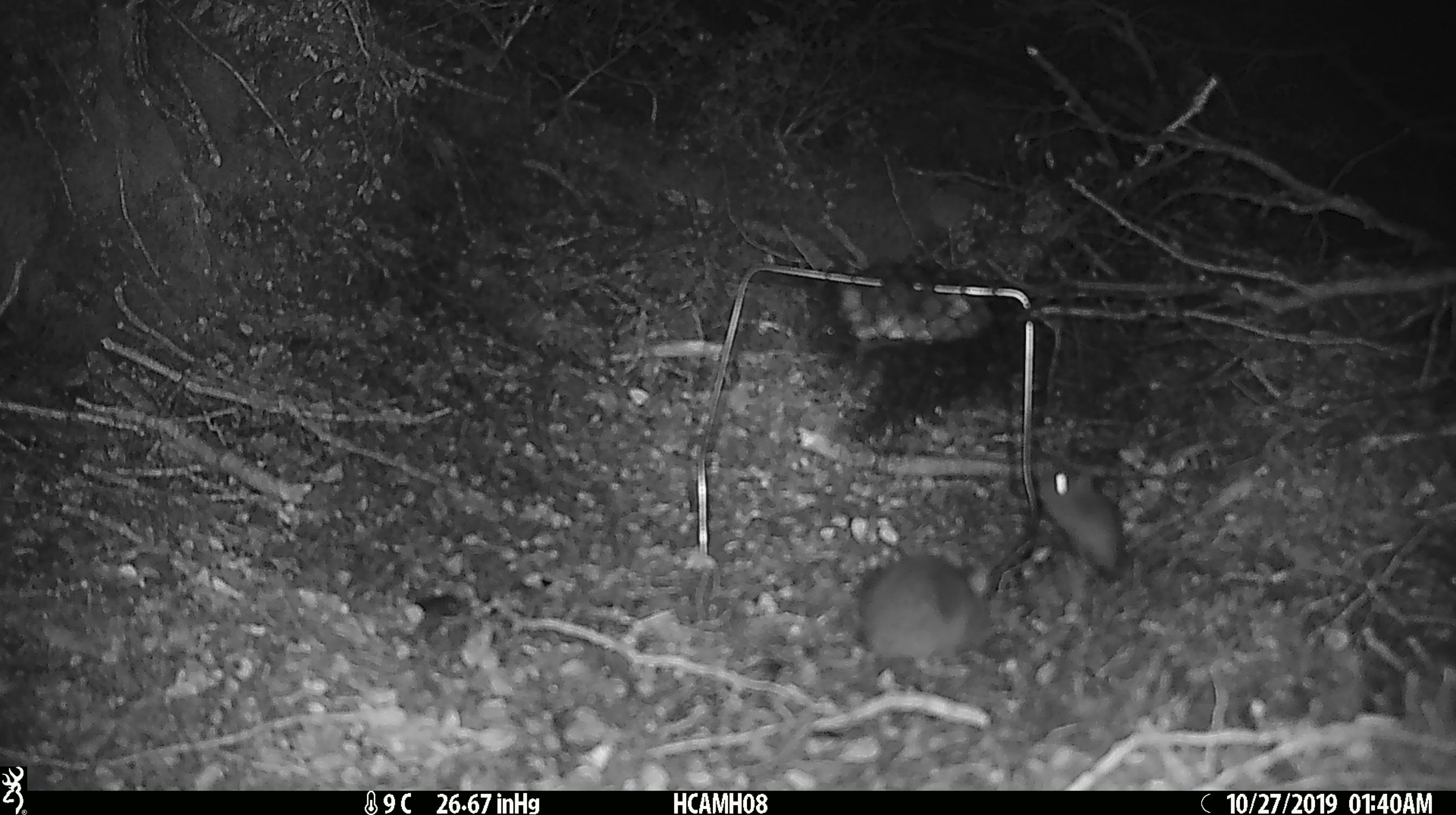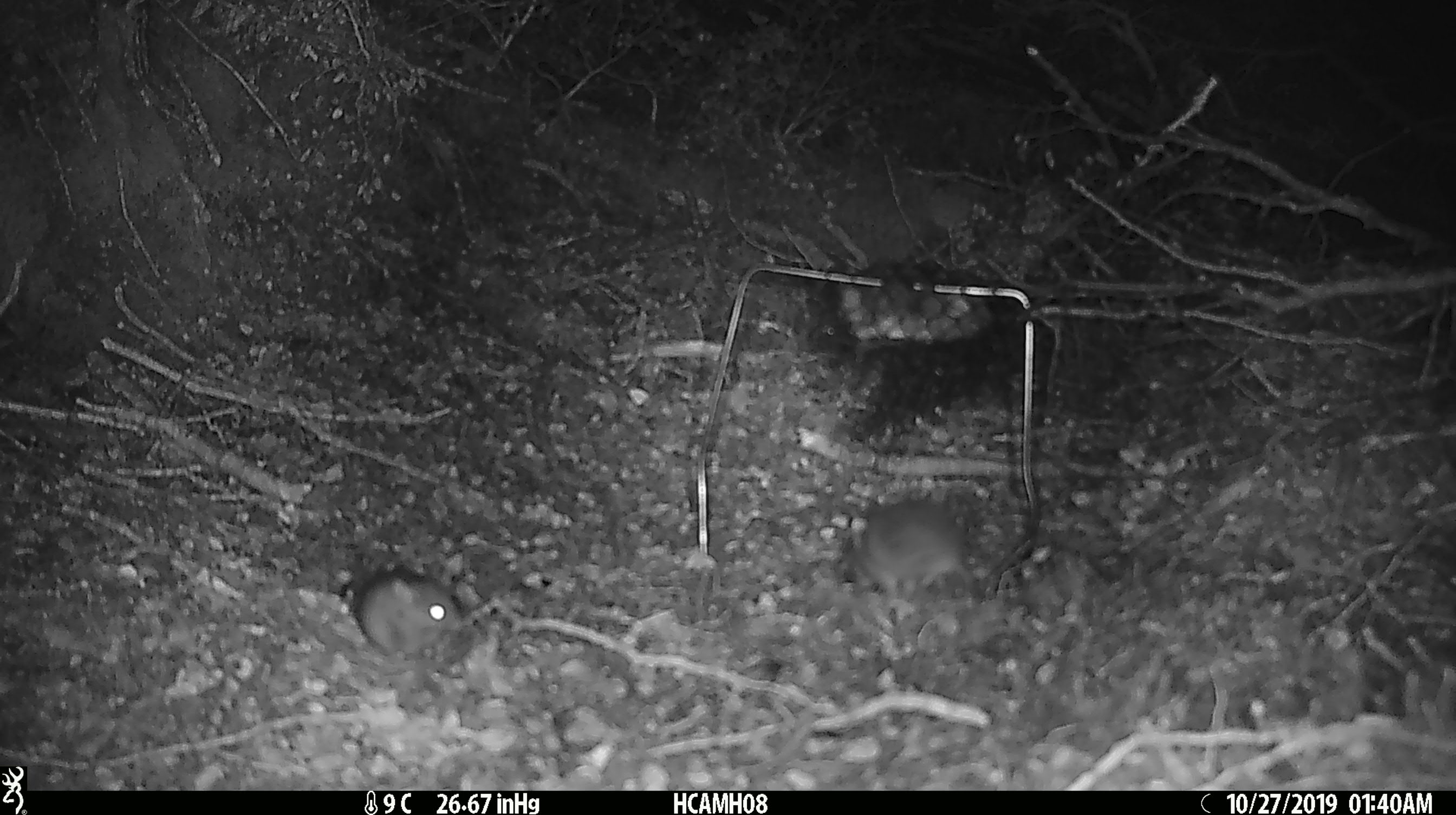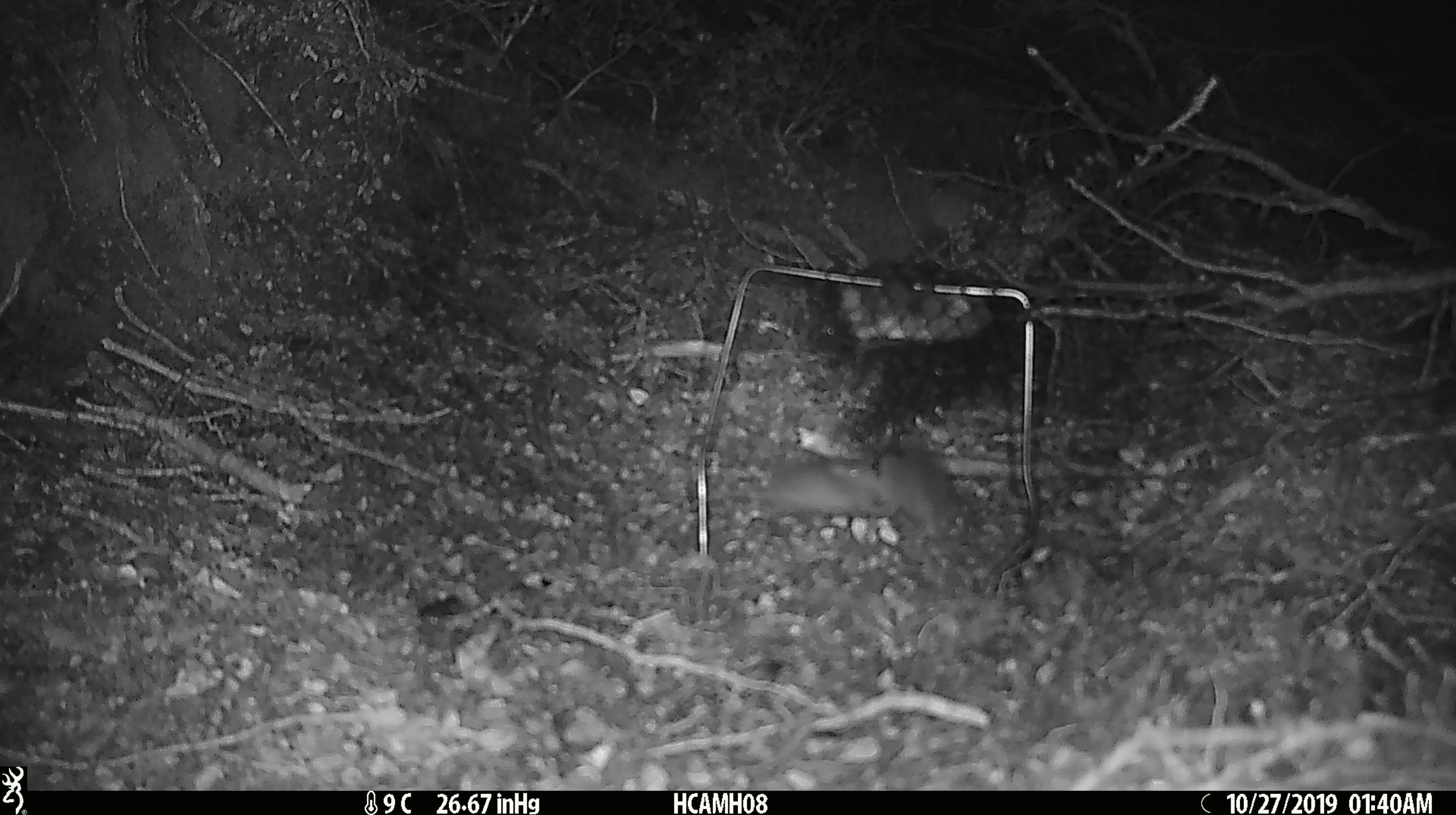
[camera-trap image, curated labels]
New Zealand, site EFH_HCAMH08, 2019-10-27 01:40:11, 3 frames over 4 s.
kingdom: Animalia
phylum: Chordata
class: Mammalia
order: Rodentia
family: Muridae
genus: Mus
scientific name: Mus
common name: mouse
Mouse (Mus).